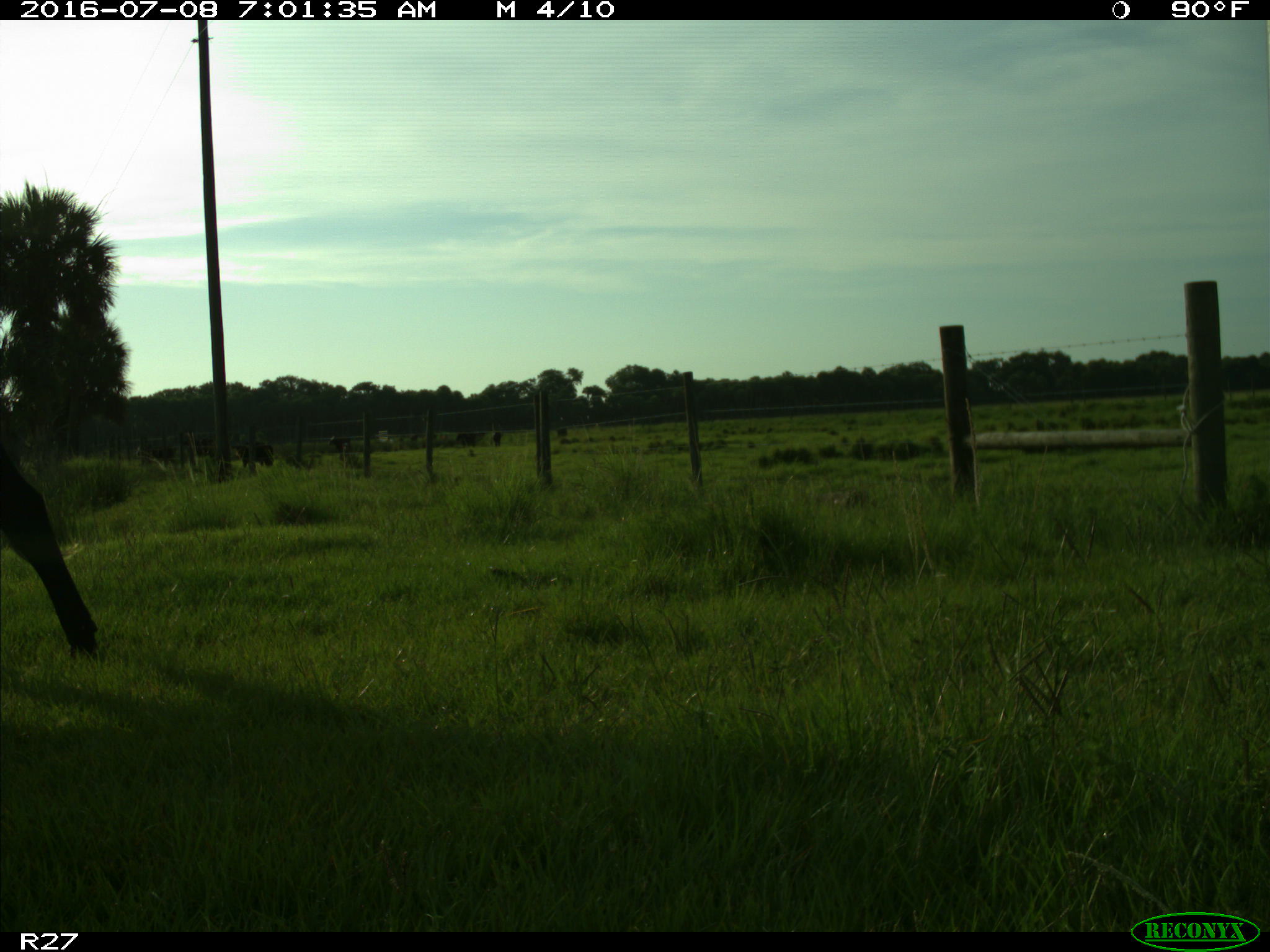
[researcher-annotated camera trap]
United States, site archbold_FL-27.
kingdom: Animalia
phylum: Chordata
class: Mammalia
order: Artiodactyla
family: Bovidae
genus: Bos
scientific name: Bos taurus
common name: domestic cow